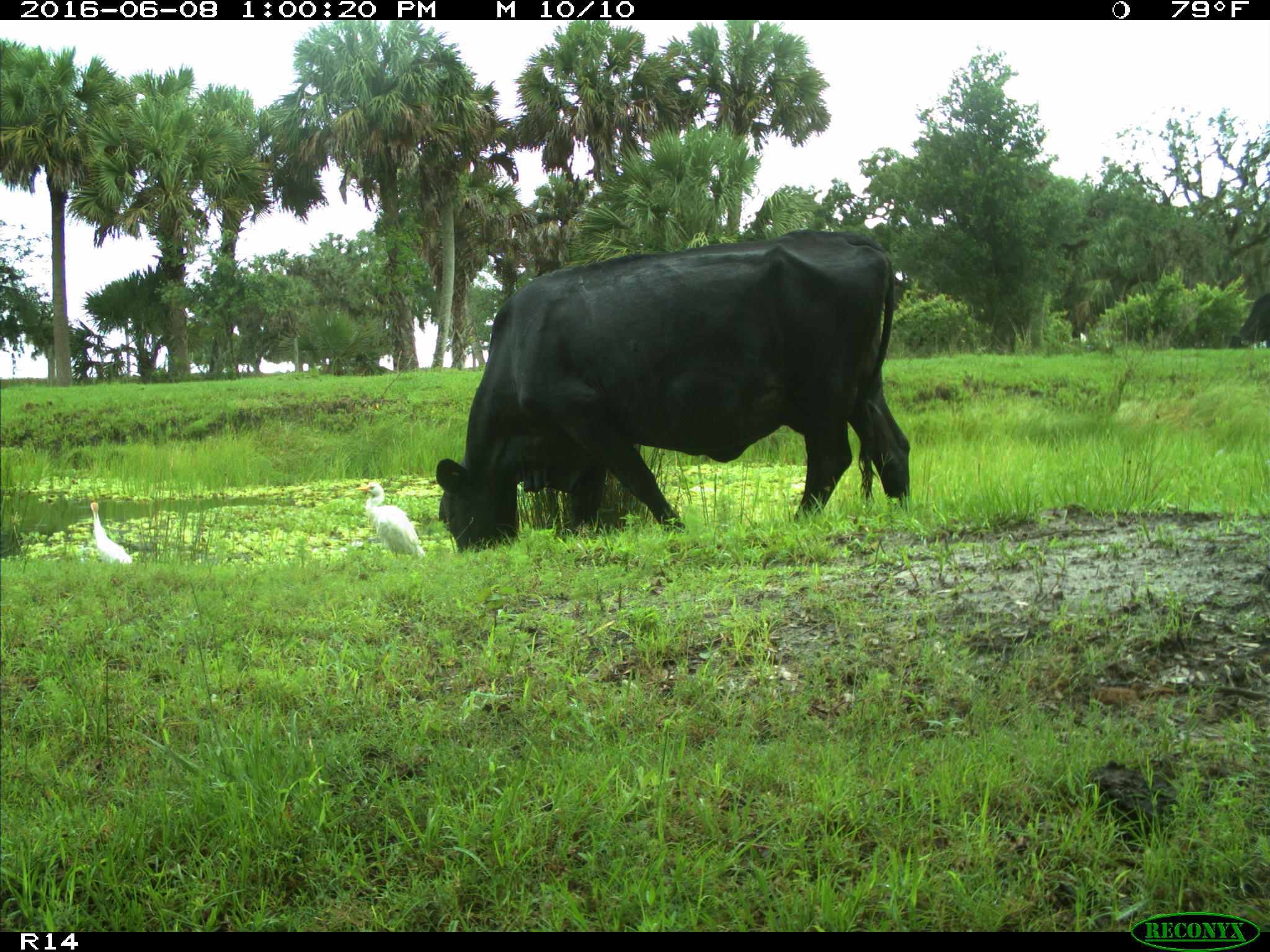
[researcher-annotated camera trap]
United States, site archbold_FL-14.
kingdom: Animalia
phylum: Chordata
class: Mammalia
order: Artiodactyla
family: Bovidae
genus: Bos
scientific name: Bos taurus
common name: domestic cow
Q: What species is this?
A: Bos taurus (domestic cow).